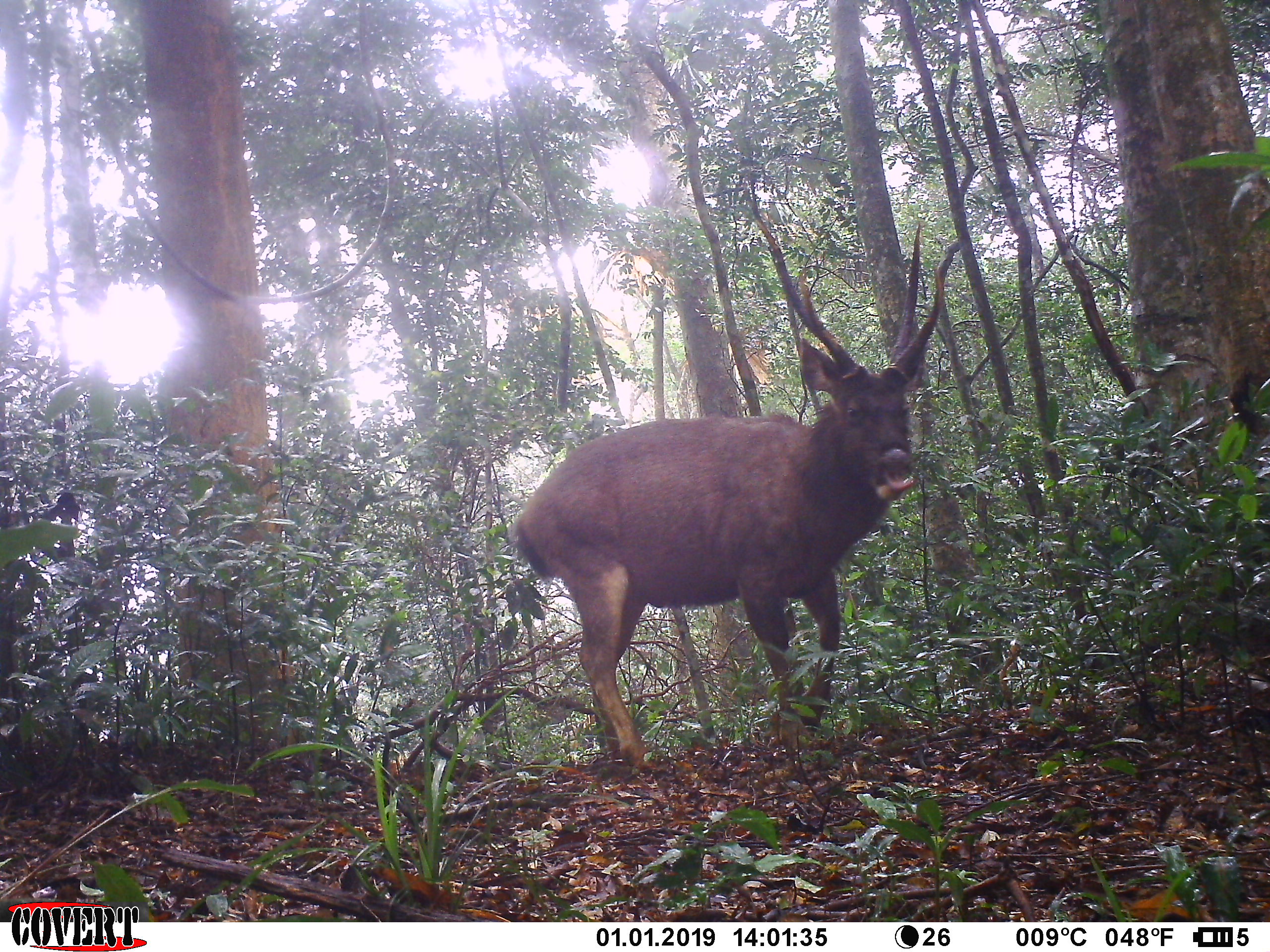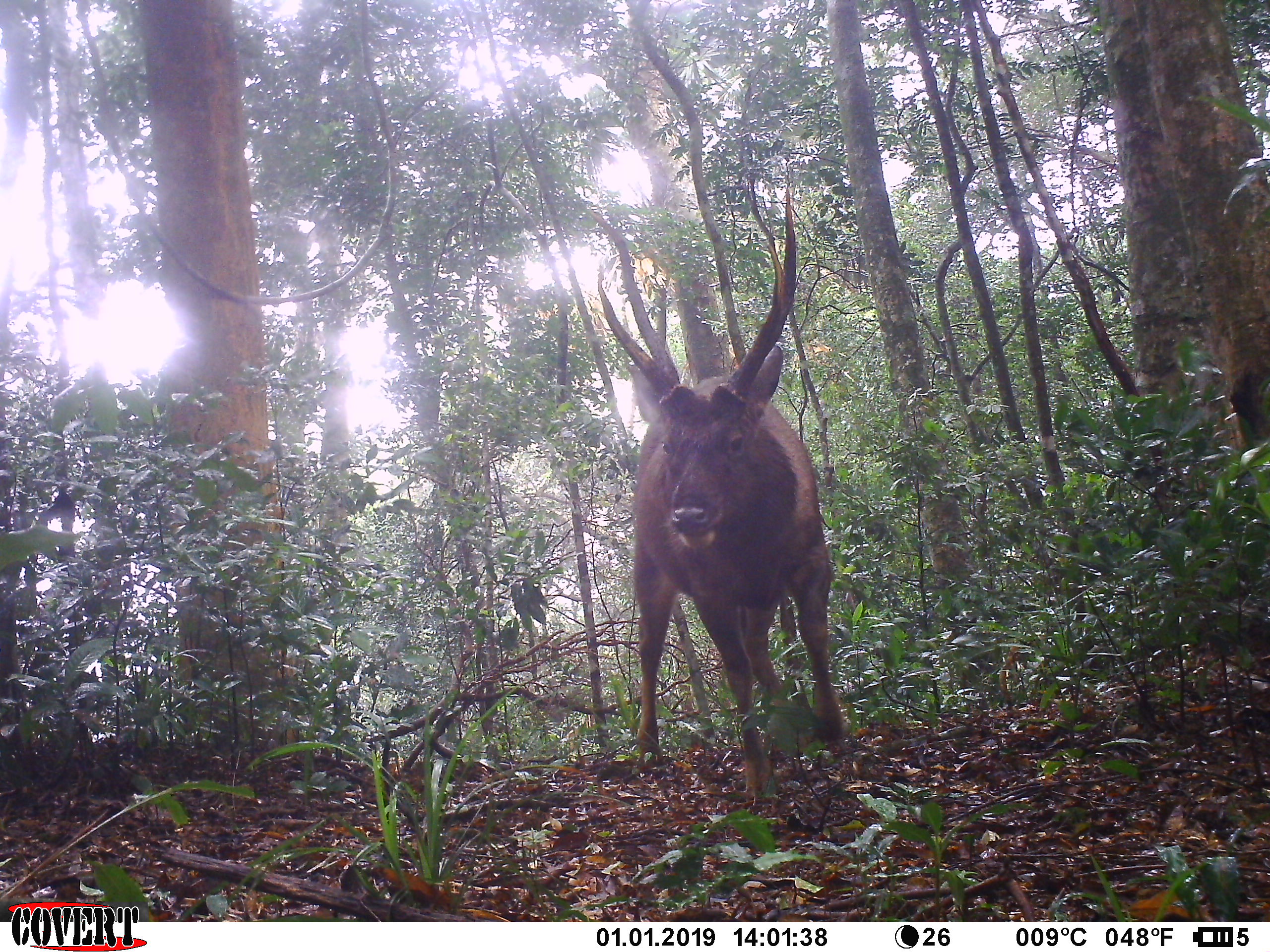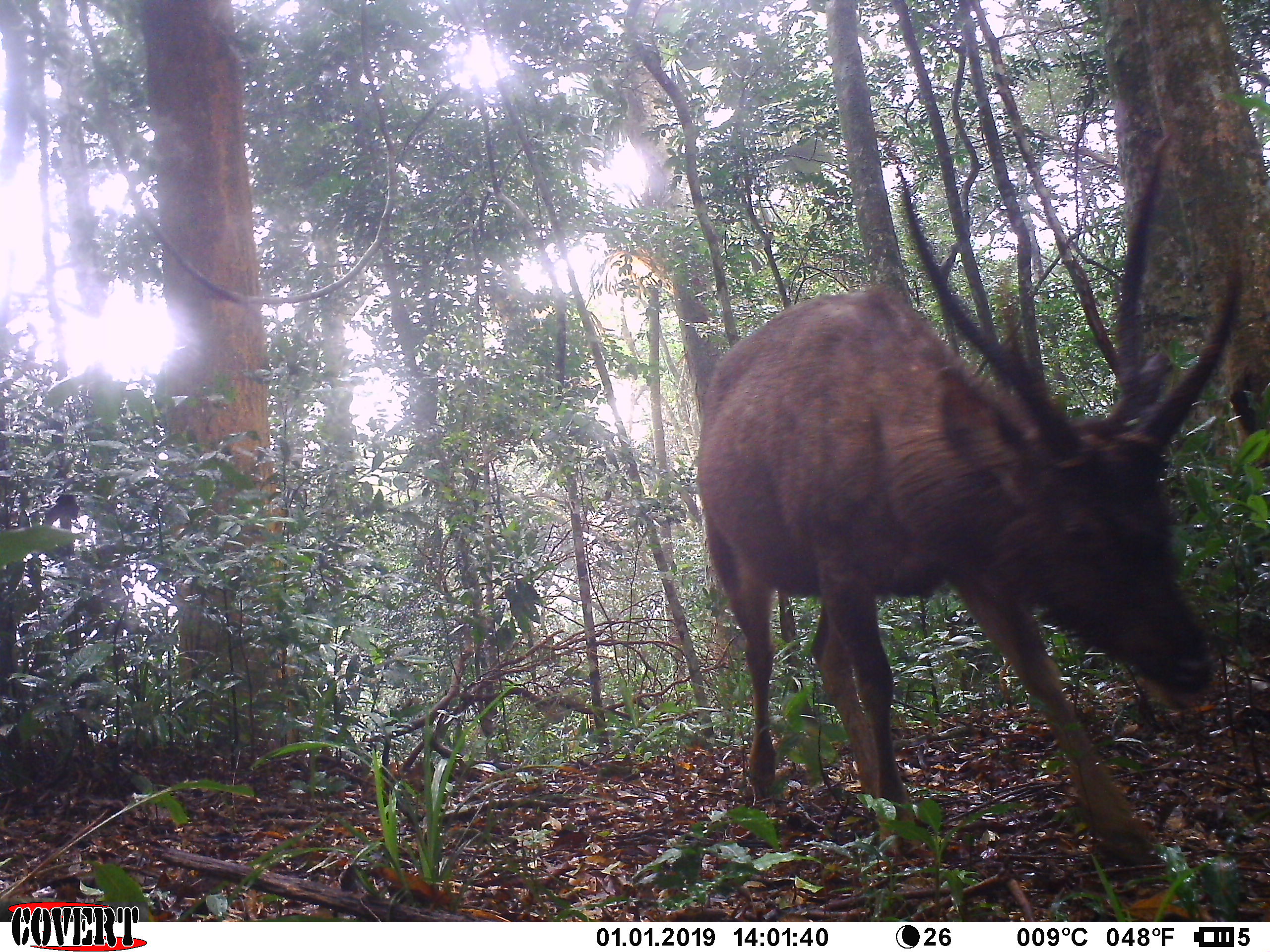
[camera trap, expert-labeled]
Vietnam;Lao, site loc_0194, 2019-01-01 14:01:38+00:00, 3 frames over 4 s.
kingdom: Animalia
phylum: Chordata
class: Mammalia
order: Artiodactyla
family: Cervidae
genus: Rusa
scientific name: Rusa unicolor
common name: sambar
Sambar (Rusa unicolor). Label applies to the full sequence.